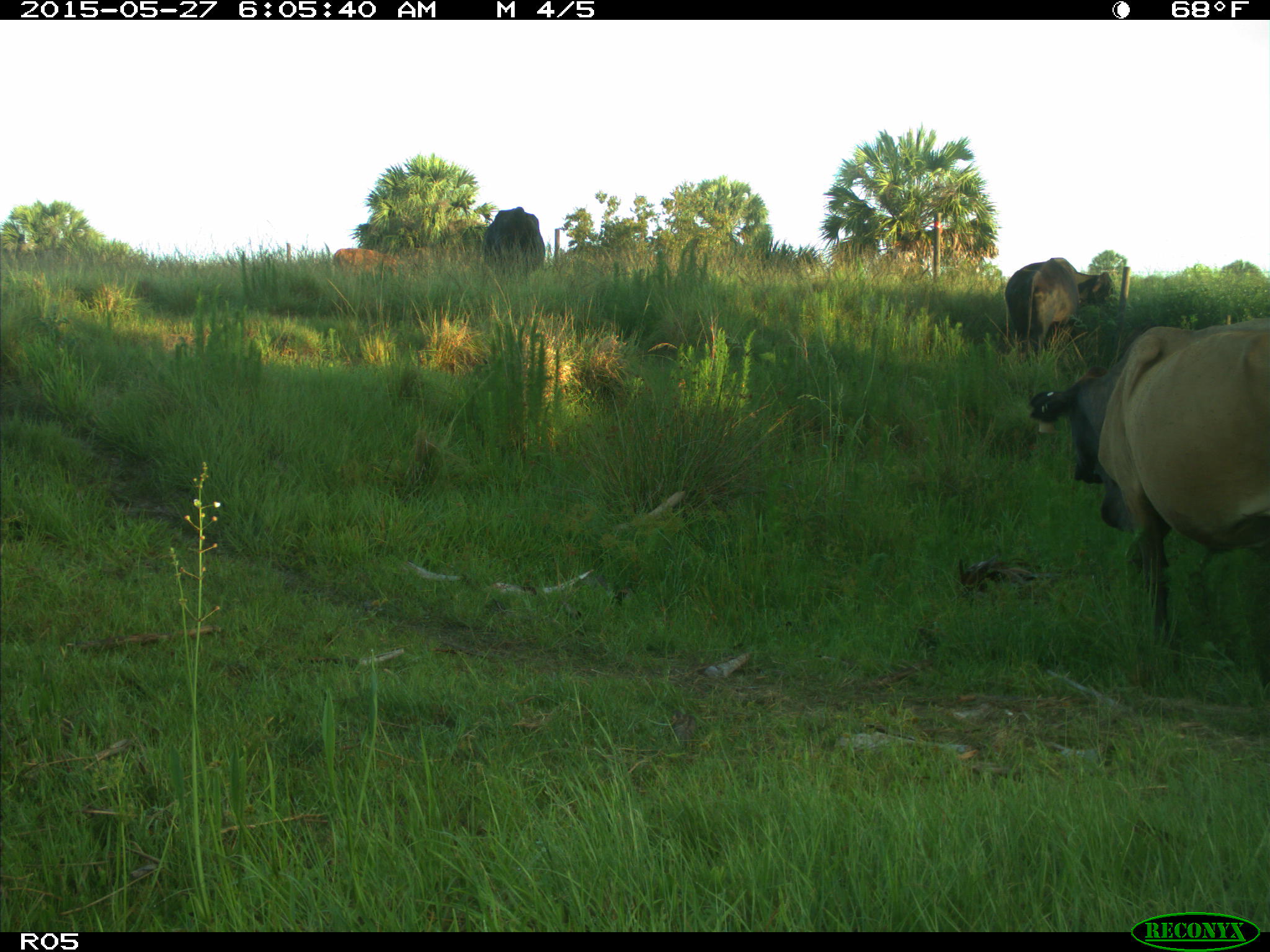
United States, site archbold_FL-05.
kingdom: Animalia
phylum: Chordata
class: Mammalia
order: Artiodactyla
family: Bovidae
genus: Bos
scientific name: Bos taurus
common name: domestic cow